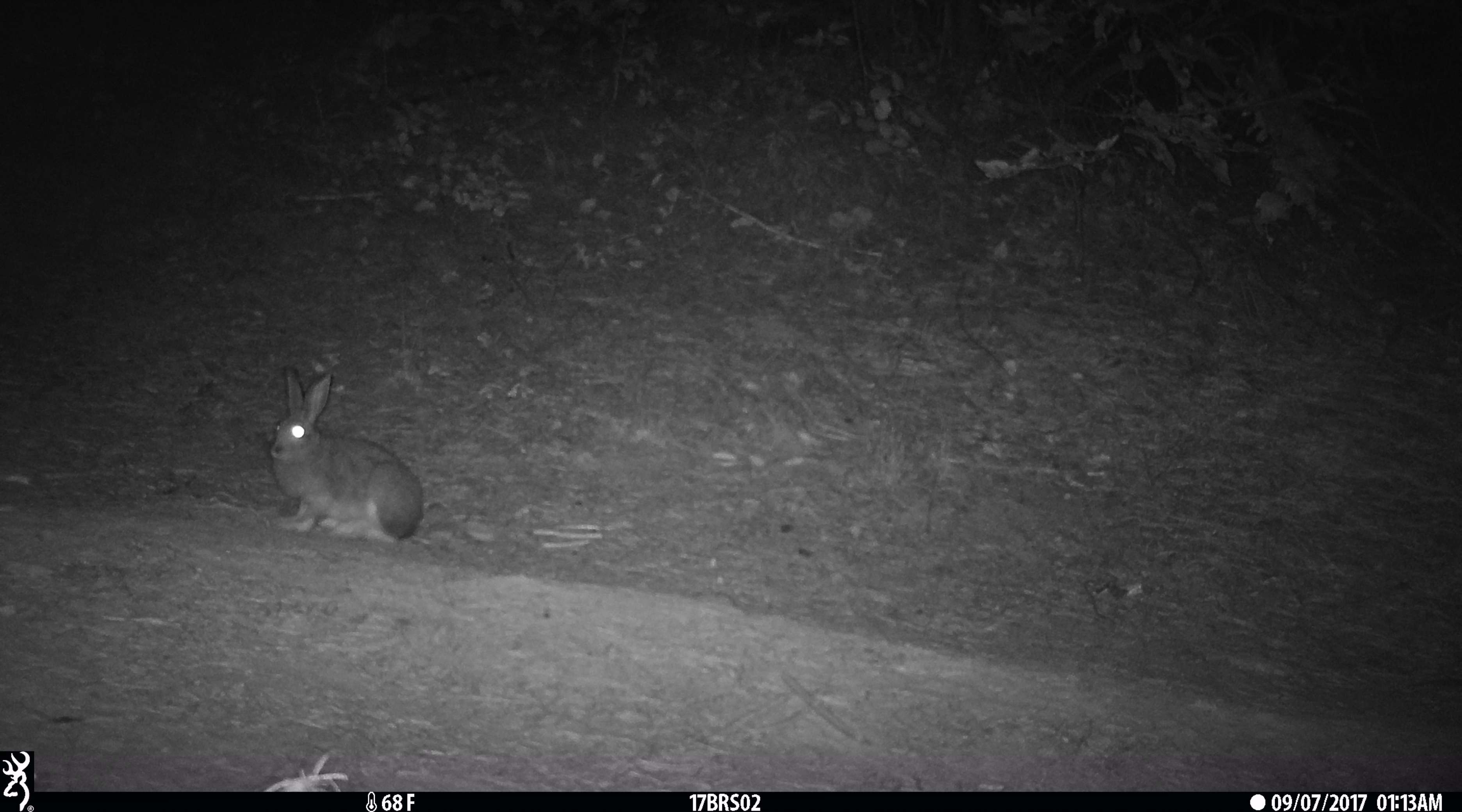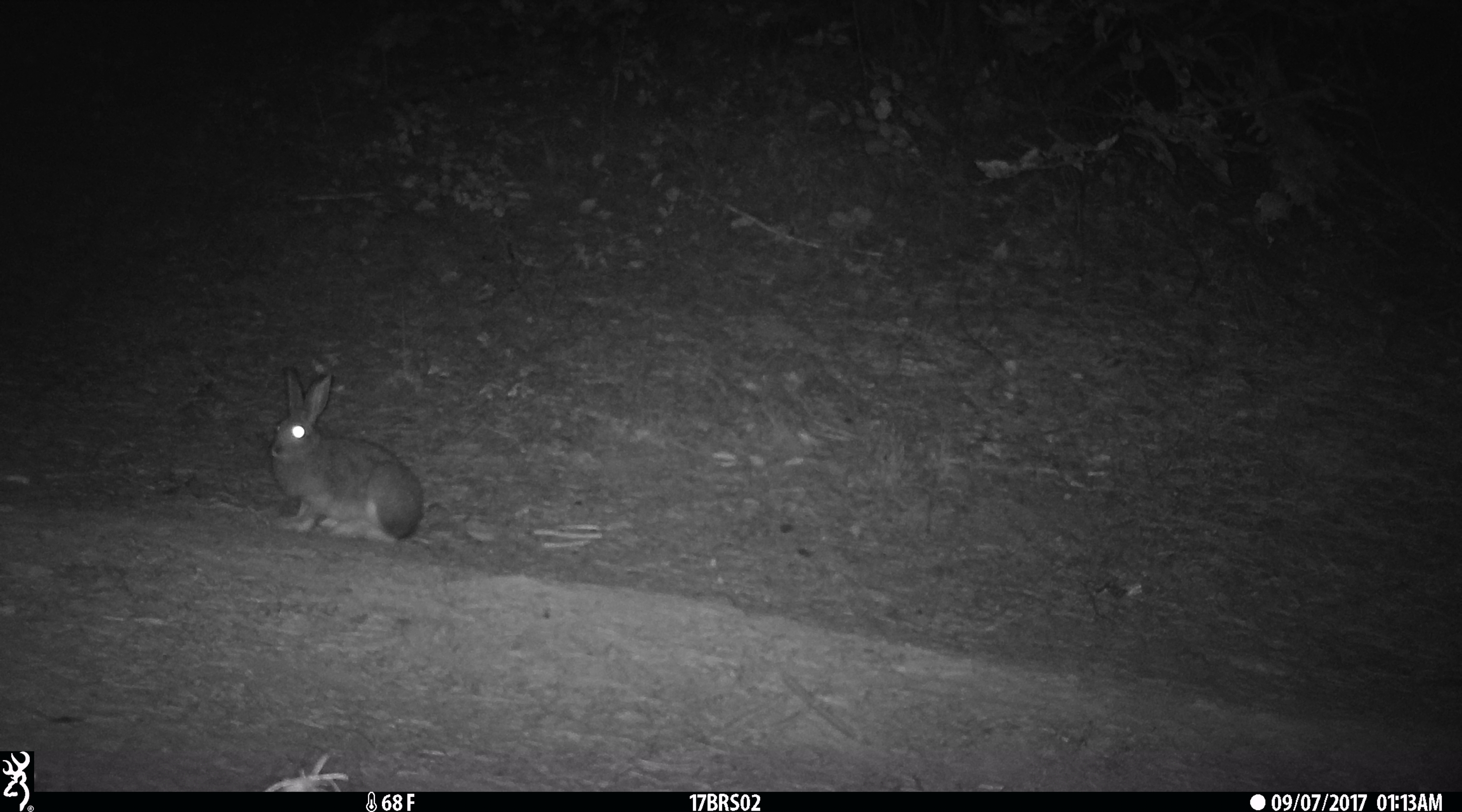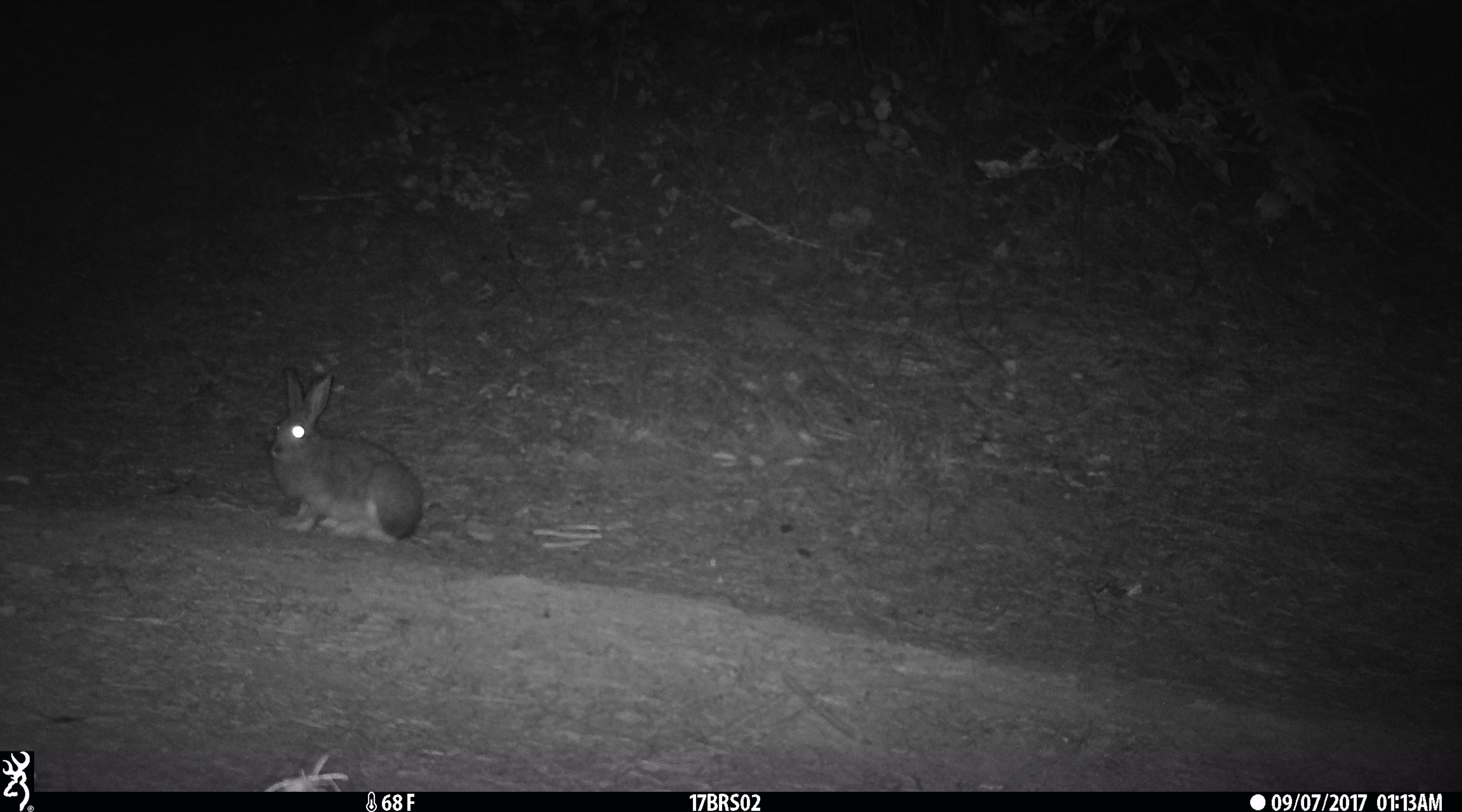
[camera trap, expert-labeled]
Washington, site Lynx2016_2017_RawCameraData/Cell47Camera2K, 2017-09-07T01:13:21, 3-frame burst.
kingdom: Animalia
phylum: Chordata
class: Mammalia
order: Lagomorpha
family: Leporidae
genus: Lepus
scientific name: Lepus americanus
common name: snowshoe hare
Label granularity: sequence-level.